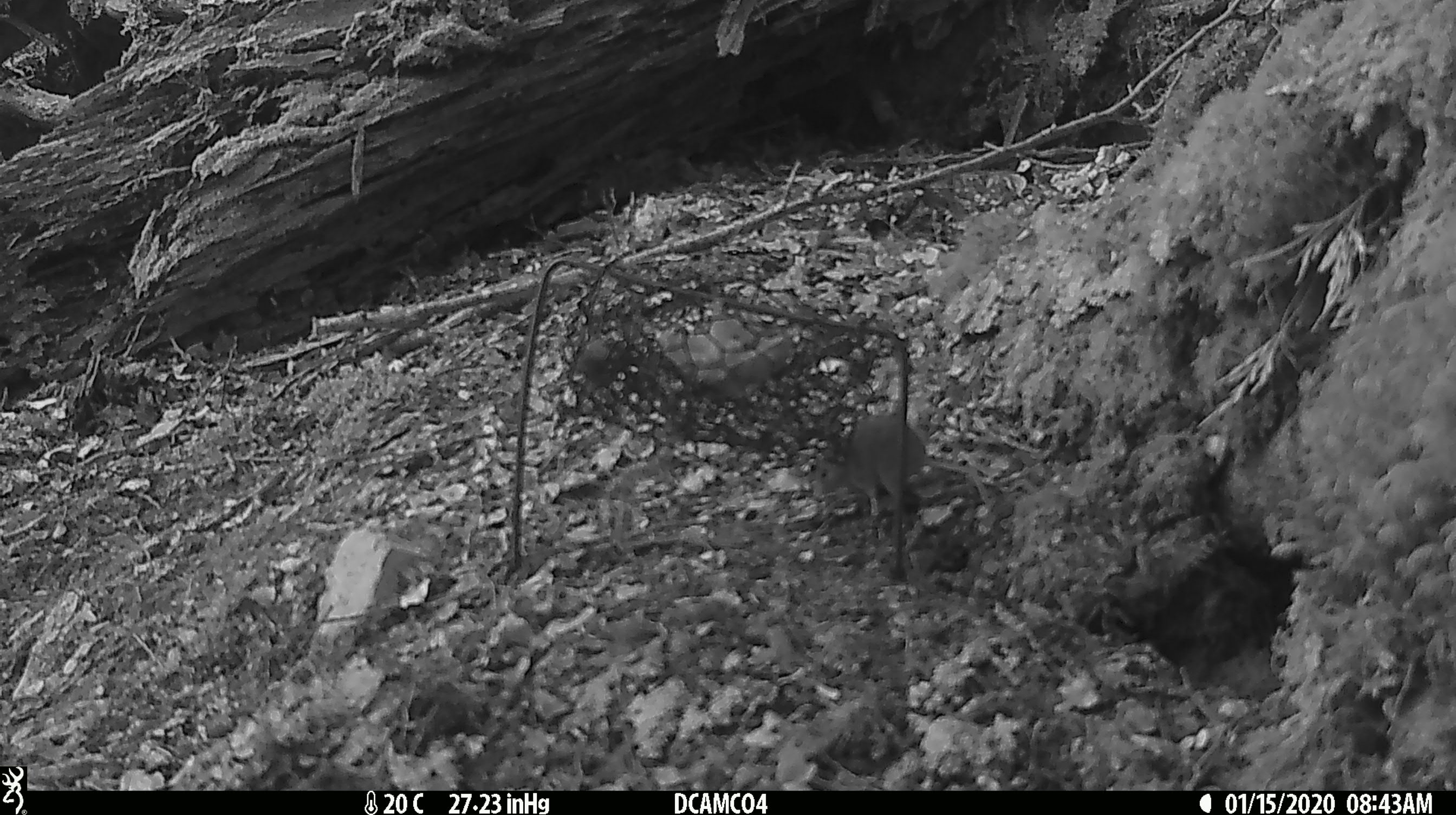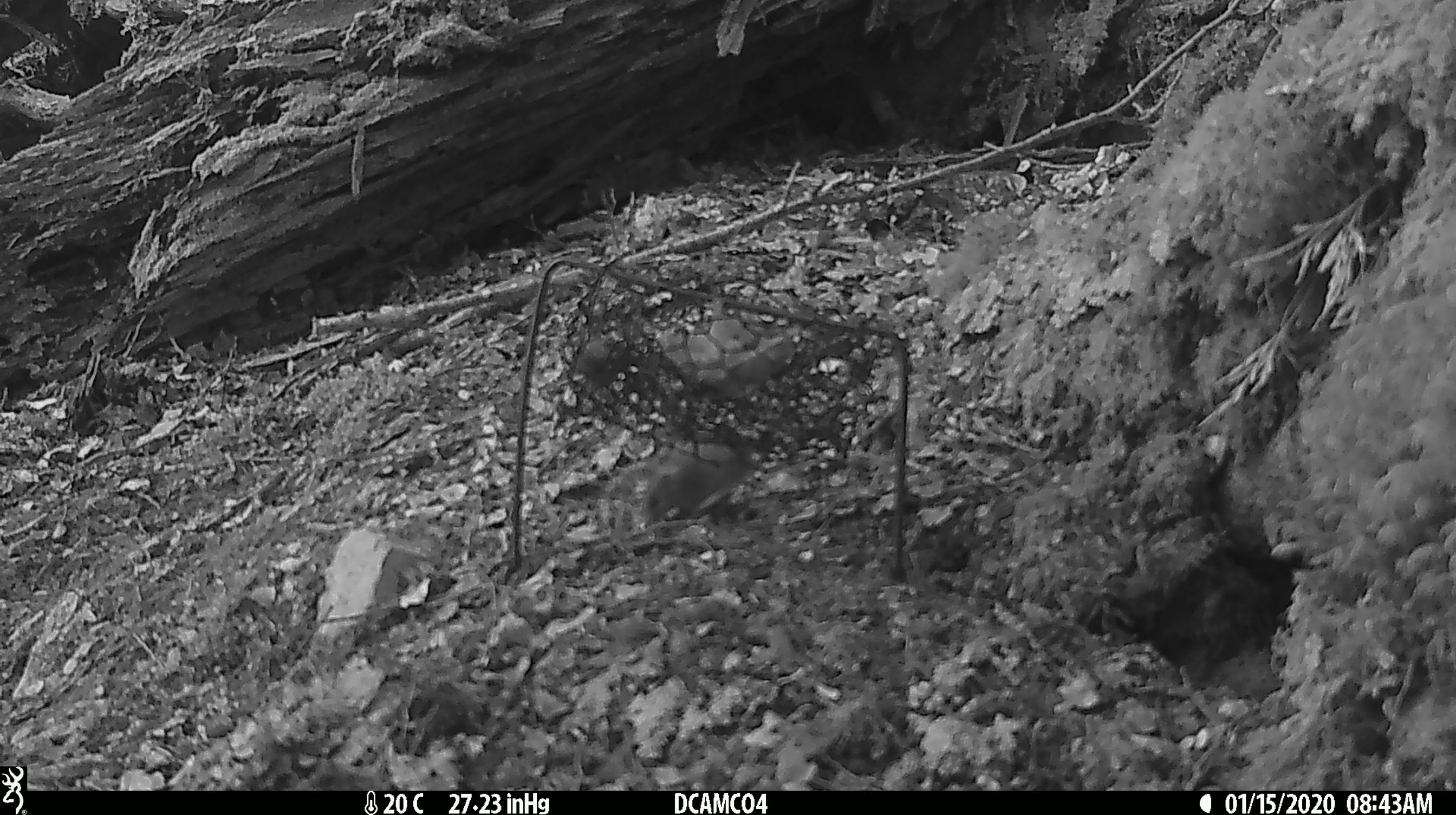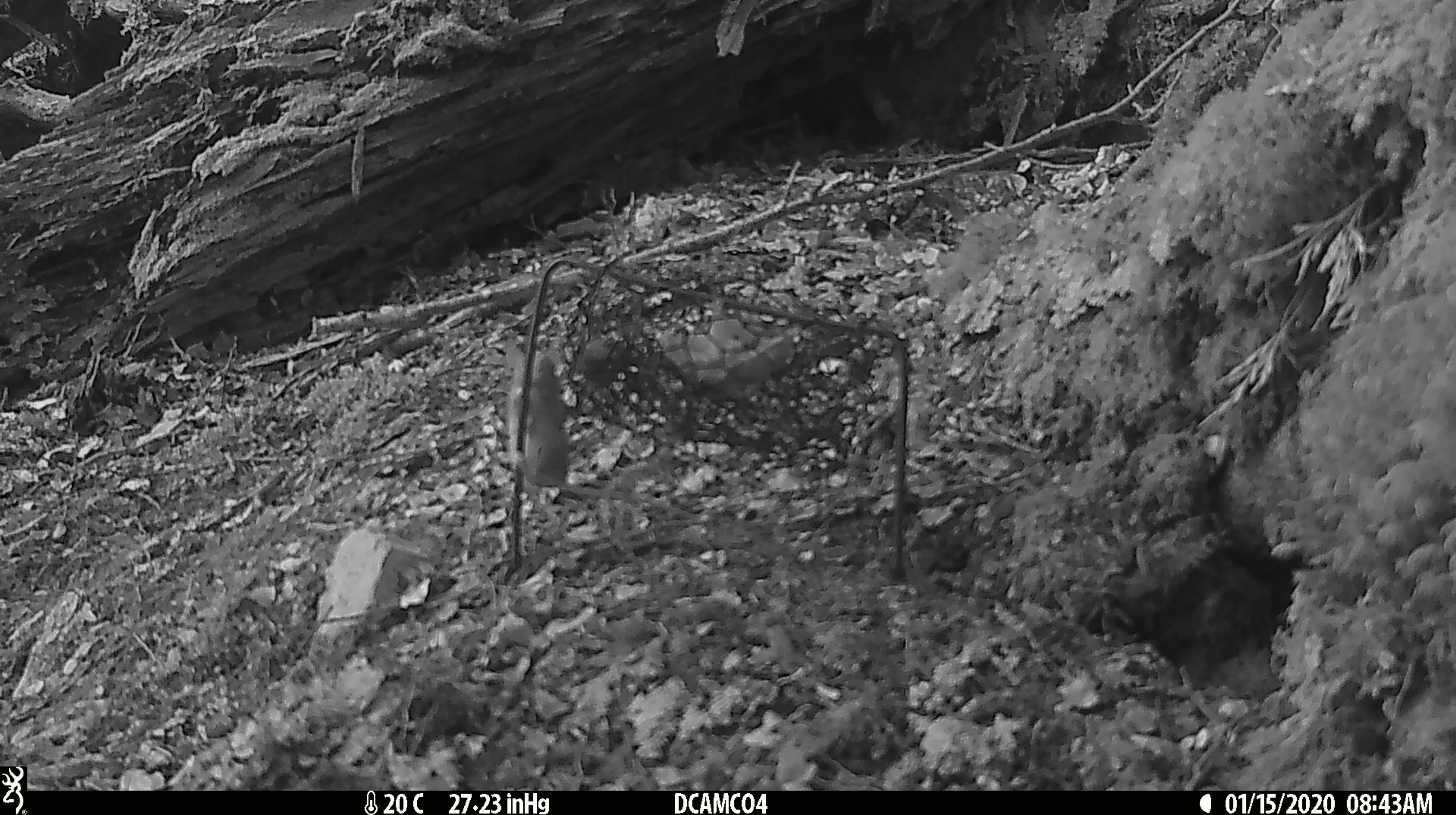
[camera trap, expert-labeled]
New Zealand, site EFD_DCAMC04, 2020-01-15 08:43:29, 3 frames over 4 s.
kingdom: Animalia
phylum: Chordata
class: Mammalia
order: Rodentia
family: Muridae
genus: Mus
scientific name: Mus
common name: mouse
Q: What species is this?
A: Mouse (Mus).